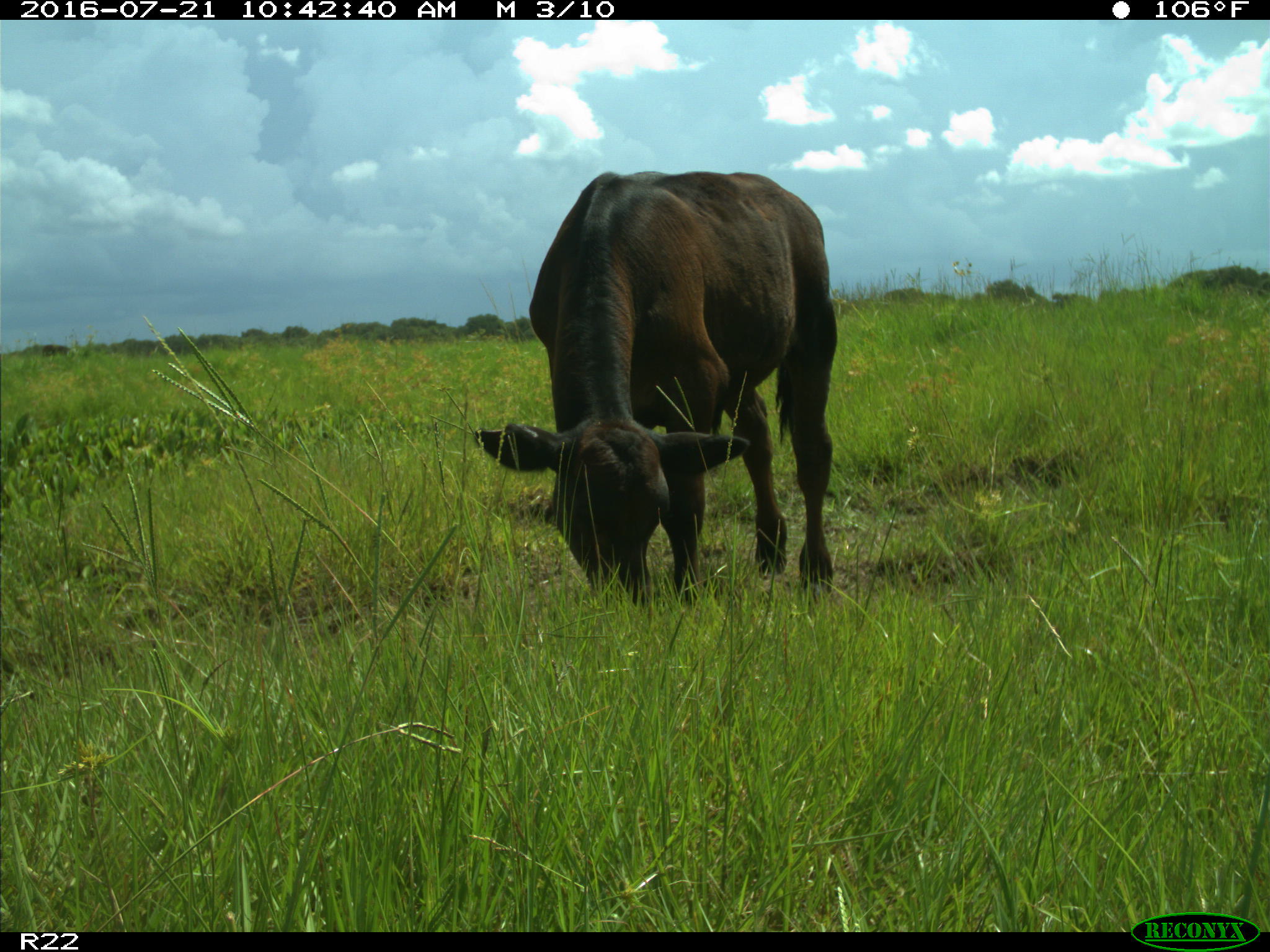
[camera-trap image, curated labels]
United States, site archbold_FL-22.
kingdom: Animalia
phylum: Chordata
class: Mammalia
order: Artiodactyla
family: Bovidae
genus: Bos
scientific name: Bos taurus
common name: domestic cow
Bos taurus (domestic cow).